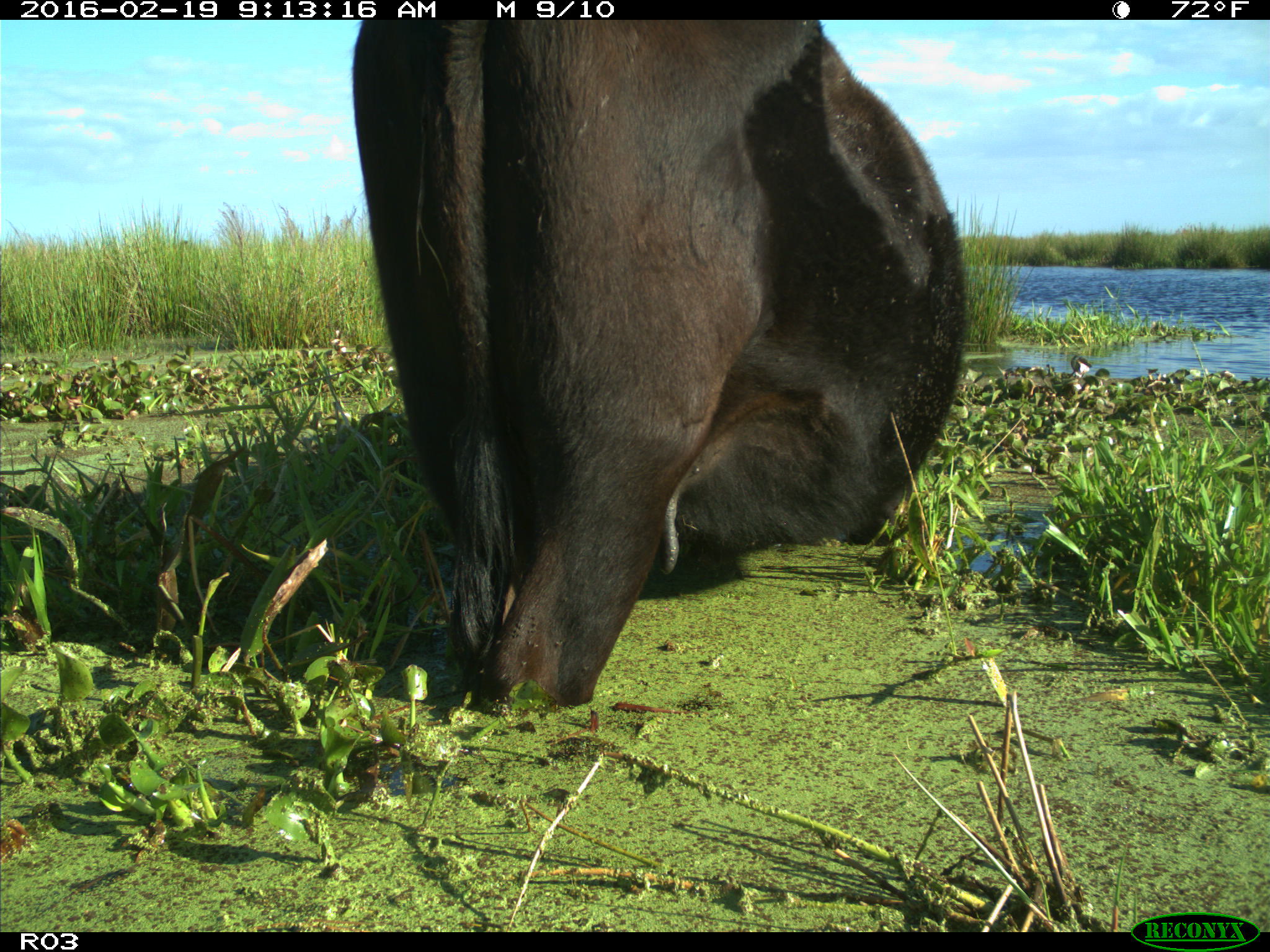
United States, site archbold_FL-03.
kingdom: Animalia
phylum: Chordata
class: Mammalia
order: Artiodactyla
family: Bovidae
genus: Bos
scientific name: Bos taurus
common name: domestic cow